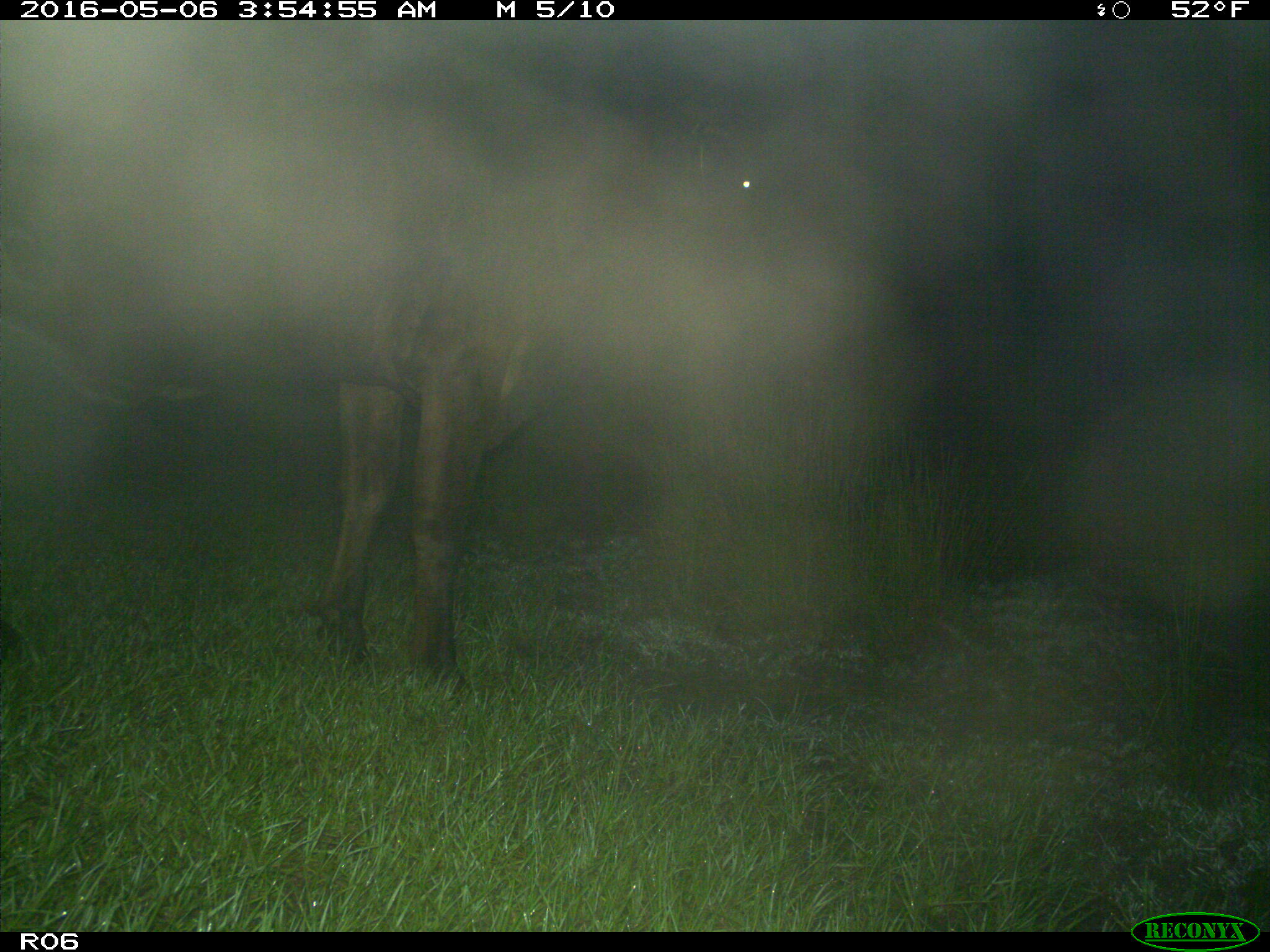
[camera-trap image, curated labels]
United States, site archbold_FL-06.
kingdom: Animalia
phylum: Chordata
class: Mammalia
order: Artiodactyla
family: Bovidae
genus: Bos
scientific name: Bos taurus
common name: domestic cow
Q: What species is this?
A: Bos taurus (domestic cow).